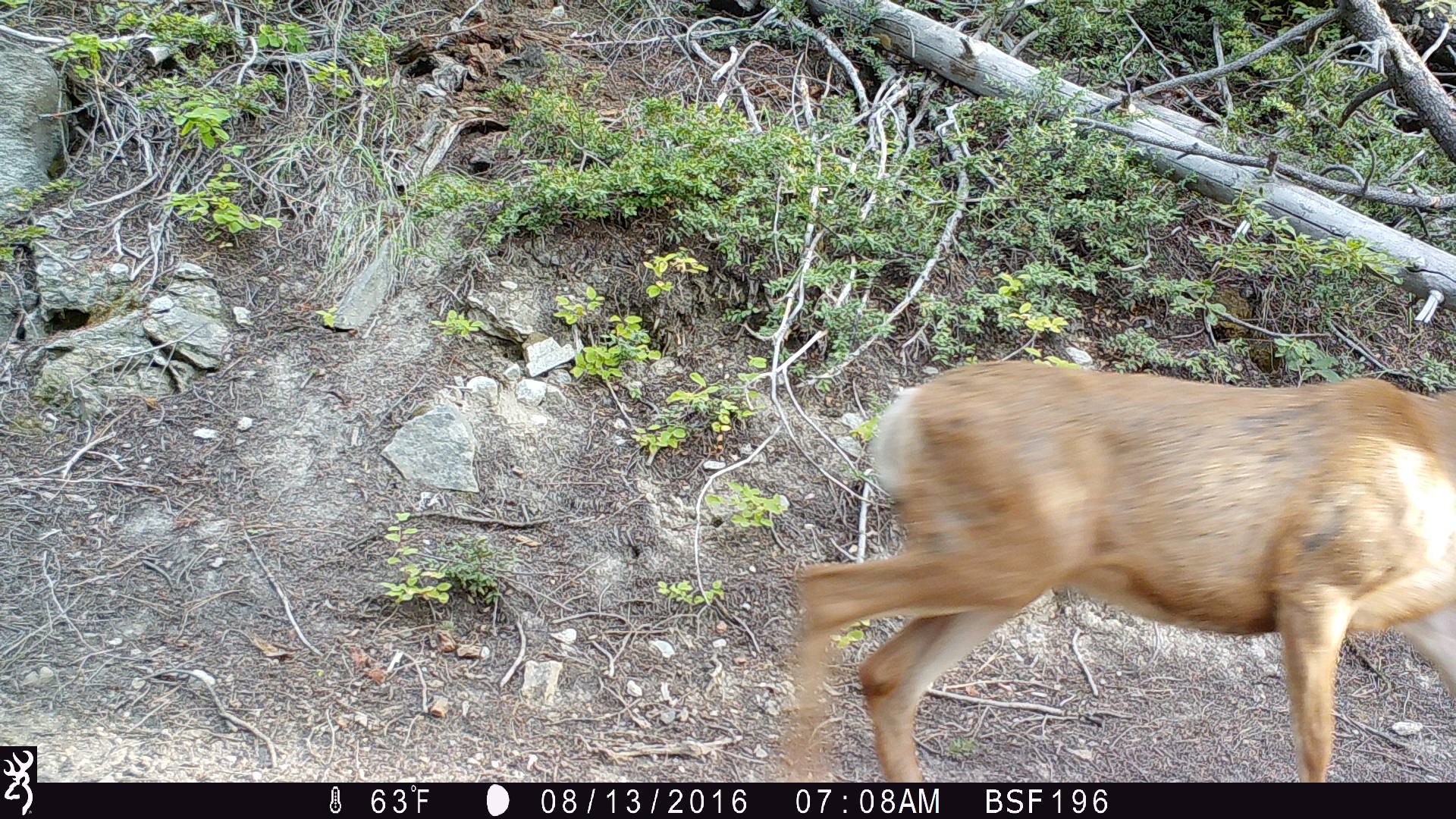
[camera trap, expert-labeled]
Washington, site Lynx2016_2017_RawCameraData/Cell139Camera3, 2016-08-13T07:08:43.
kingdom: Animalia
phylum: Chordata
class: Mammalia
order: Artiodactyla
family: Cervidae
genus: Odocoileus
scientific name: Odocoileus hemionus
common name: mule deer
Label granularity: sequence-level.